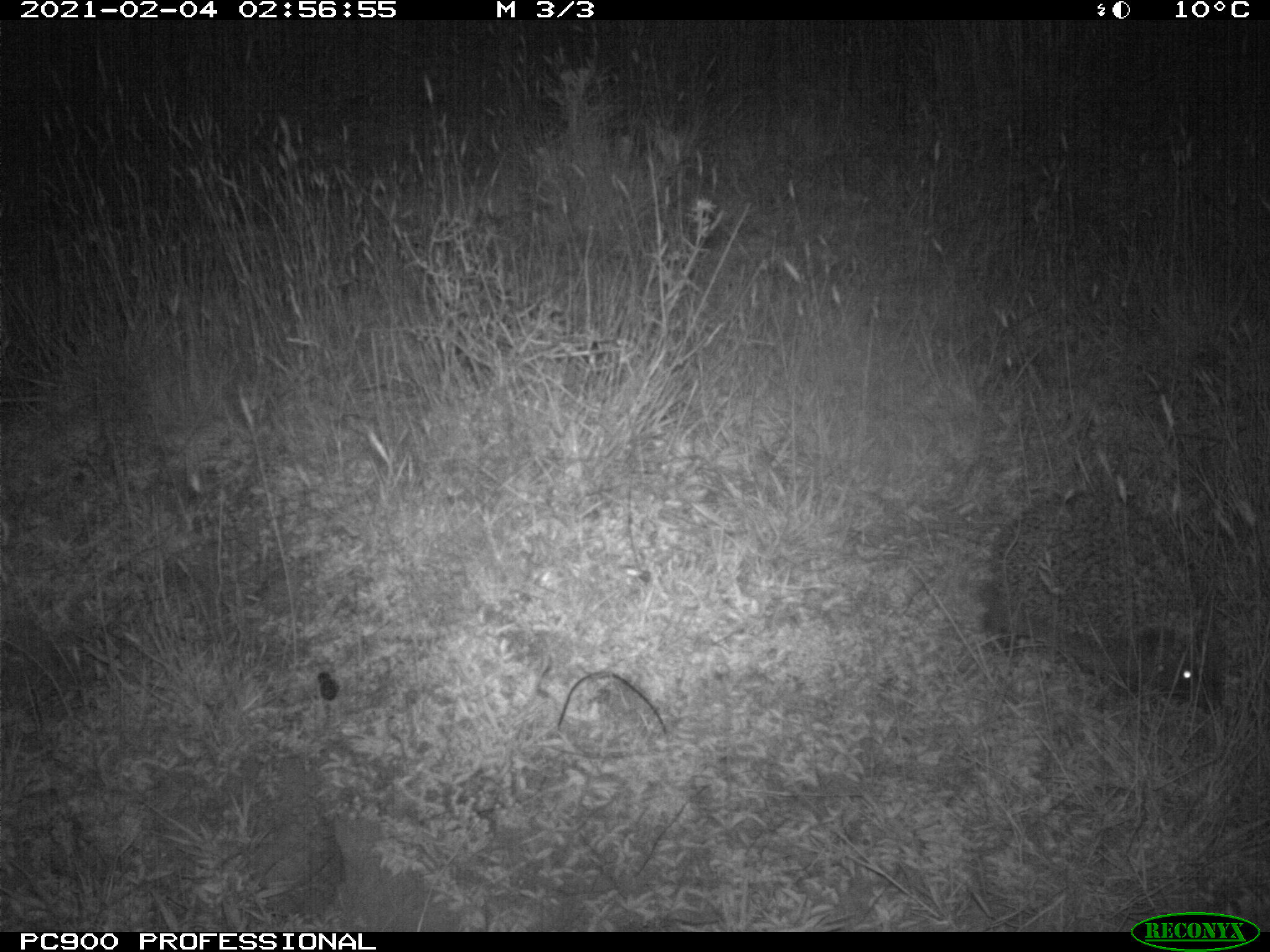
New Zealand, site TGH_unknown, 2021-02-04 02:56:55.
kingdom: Animalia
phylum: Chordata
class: Mammalia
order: Eulipotyphla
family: Erinaceidae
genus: Erinaceus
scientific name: Erinaceus europaeus europaeus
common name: european hedgehog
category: hedgehog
Hedgehog (european hedgehog) (Erinaceus europaeus europaeus).